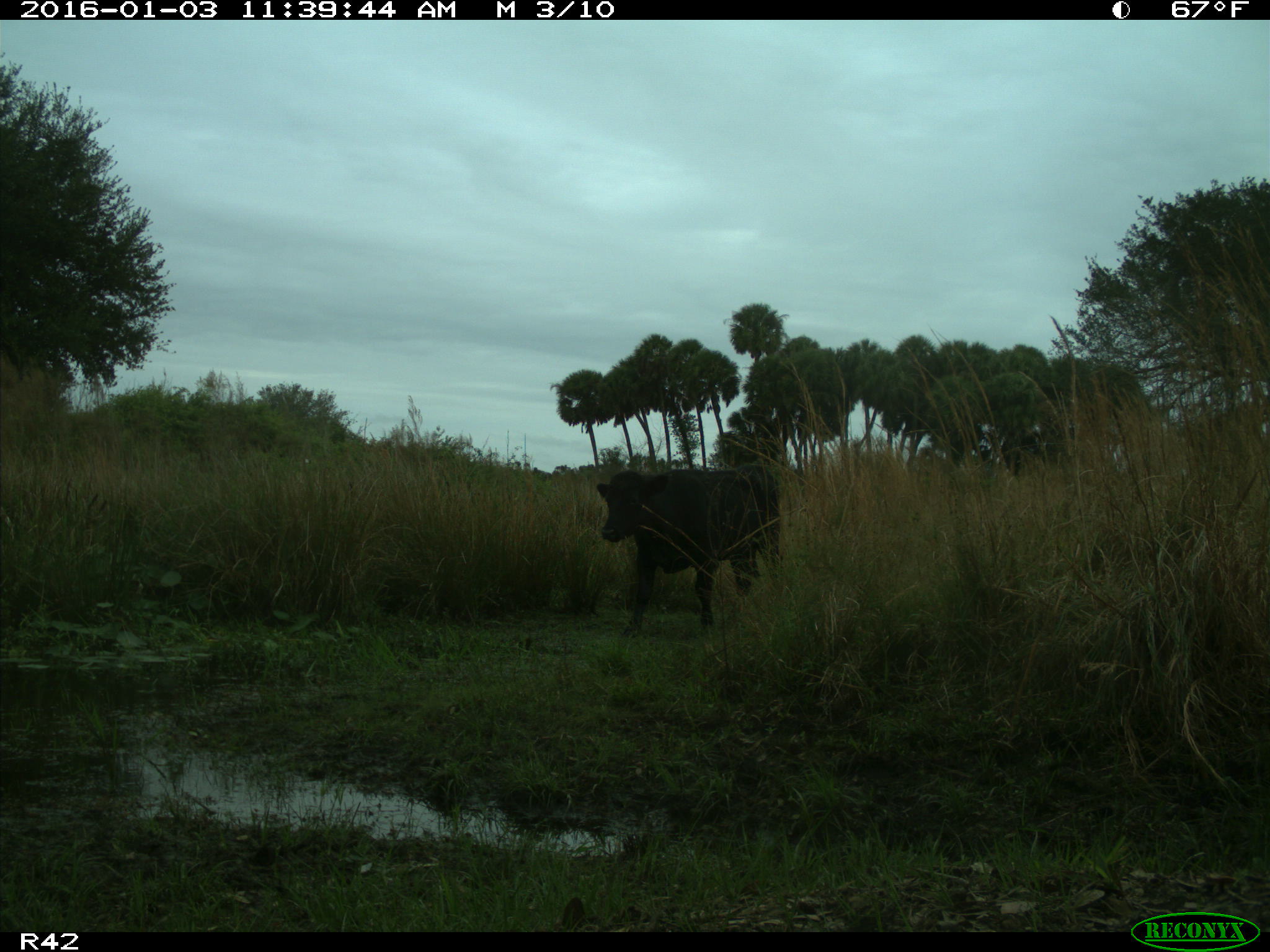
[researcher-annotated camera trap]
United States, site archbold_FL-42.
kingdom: Animalia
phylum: Chordata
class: Mammalia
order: Artiodactyla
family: Bovidae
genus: Bos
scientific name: Bos taurus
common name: domestic cow